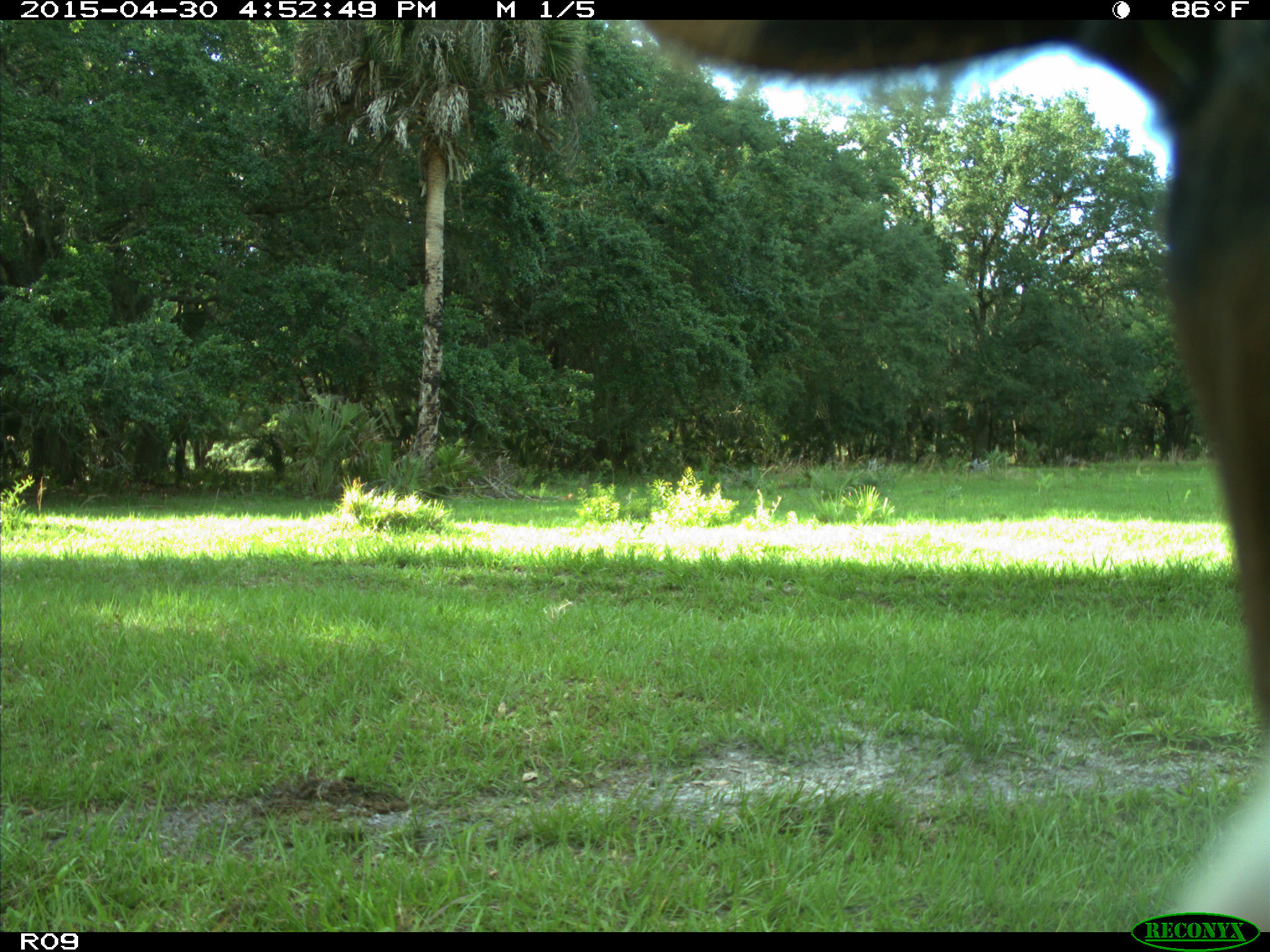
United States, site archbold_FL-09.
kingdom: Animalia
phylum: Chordata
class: Mammalia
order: Artiodactyla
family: Bovidae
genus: Bos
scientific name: Bos taurus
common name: domestic cow